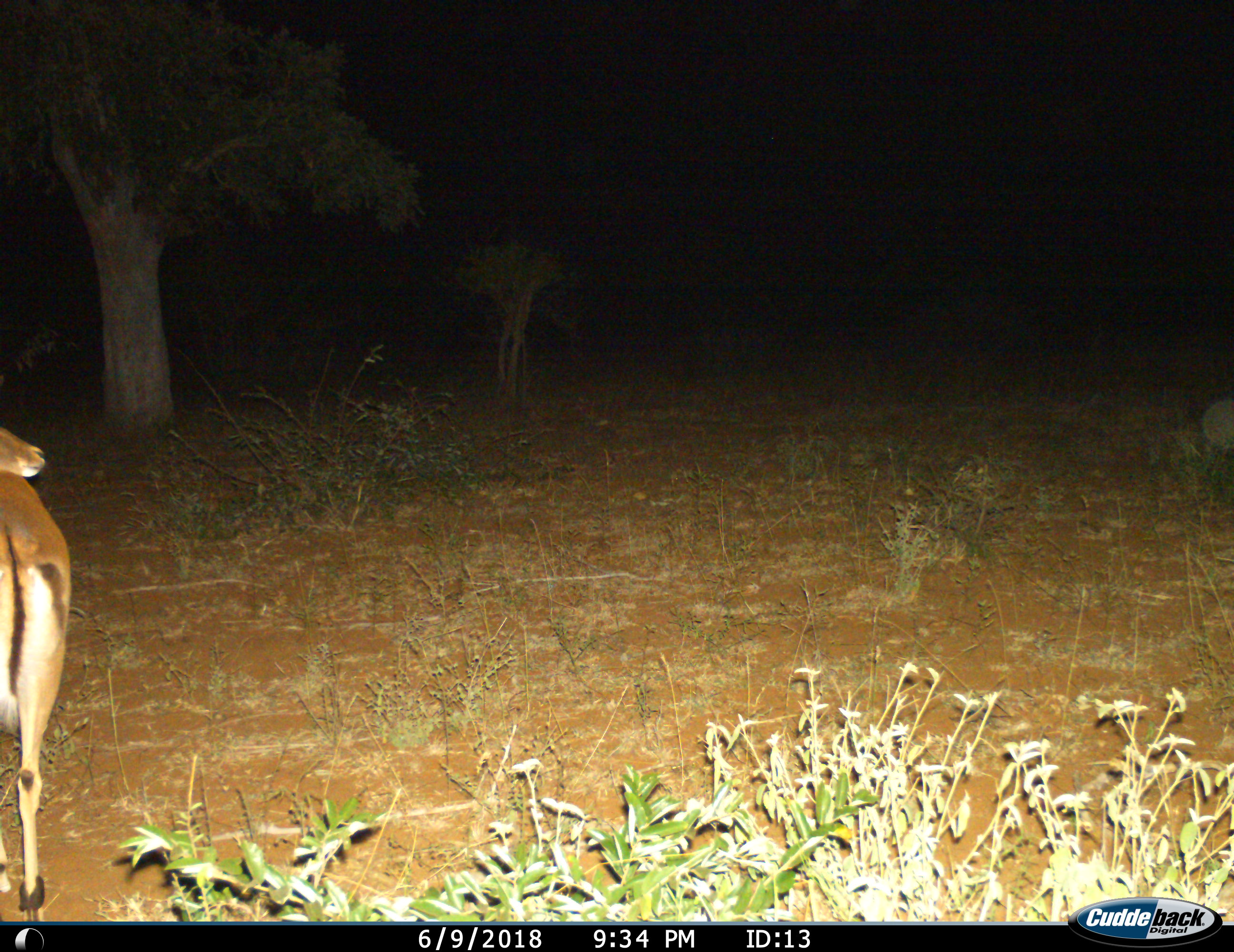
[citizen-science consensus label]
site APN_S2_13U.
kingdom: Animalia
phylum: Chordata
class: Mammalia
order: Artiodactyla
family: Bovidae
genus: Aepyceros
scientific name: Aepyceros melampus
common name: impala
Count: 1.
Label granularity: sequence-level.